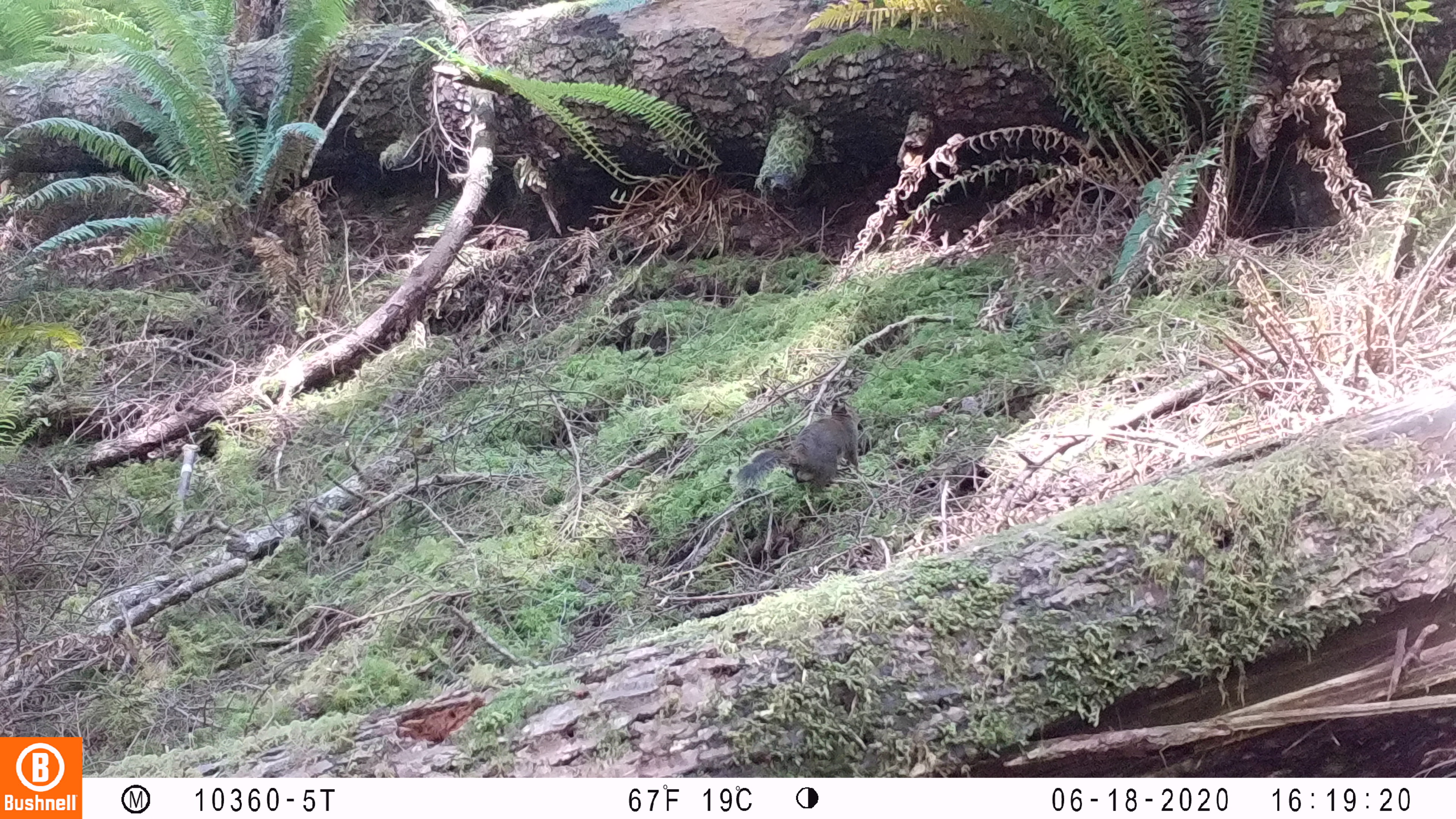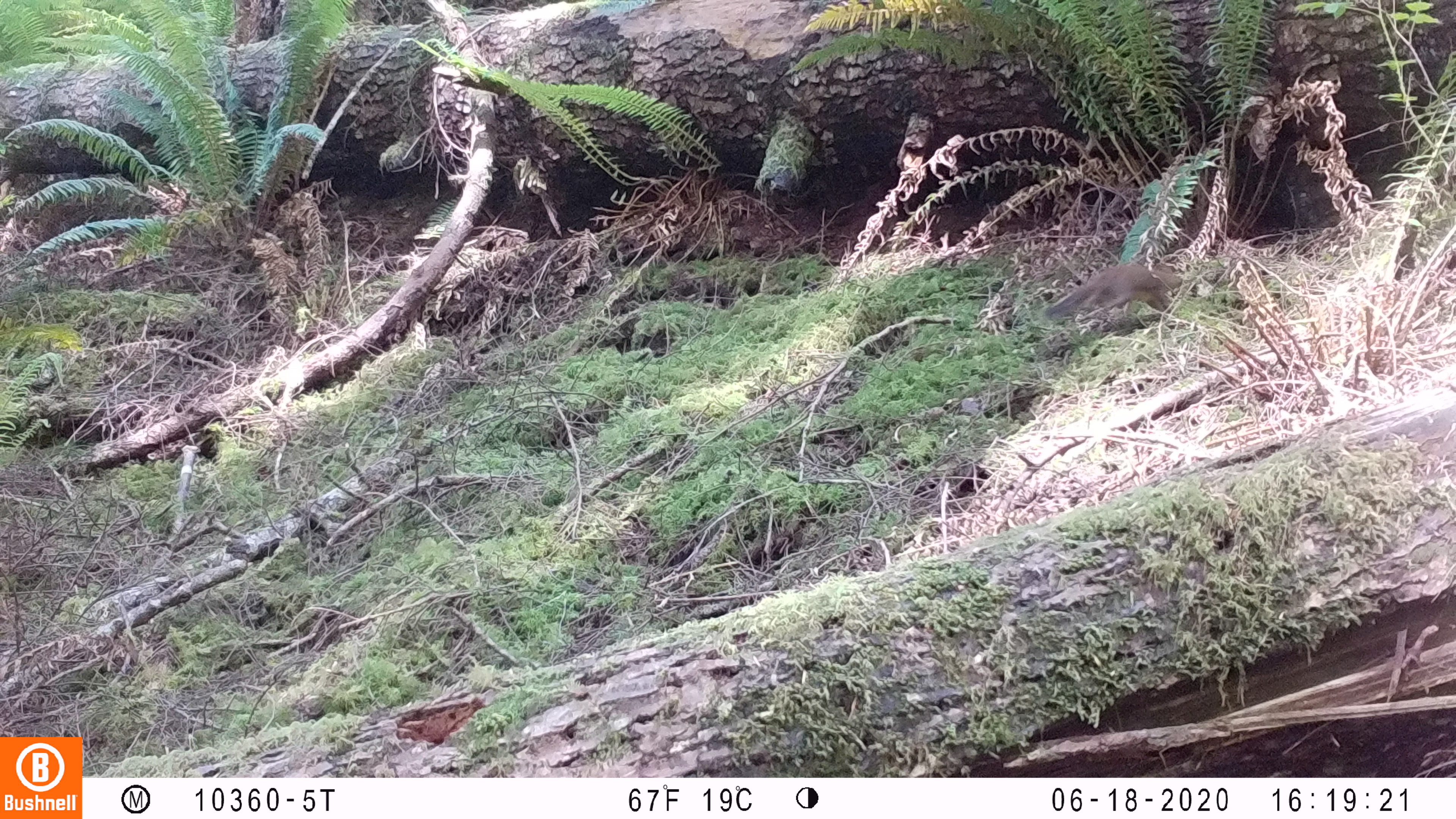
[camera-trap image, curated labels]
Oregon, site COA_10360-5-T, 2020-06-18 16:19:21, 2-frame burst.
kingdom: Animalia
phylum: Chordata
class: Mammalia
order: Rodentia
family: Sciuridae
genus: Tamiasciurus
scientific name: Tamiasciurus douglasii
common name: douglas squirrel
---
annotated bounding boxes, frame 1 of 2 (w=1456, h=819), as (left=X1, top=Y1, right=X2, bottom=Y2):
douglas squirrel: (left=732, top=398, right=866, bottom=503)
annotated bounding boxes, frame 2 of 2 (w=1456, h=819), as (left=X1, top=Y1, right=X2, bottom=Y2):
douglas squirrel: (left=1038, top=259, right=1188, bottom=330)